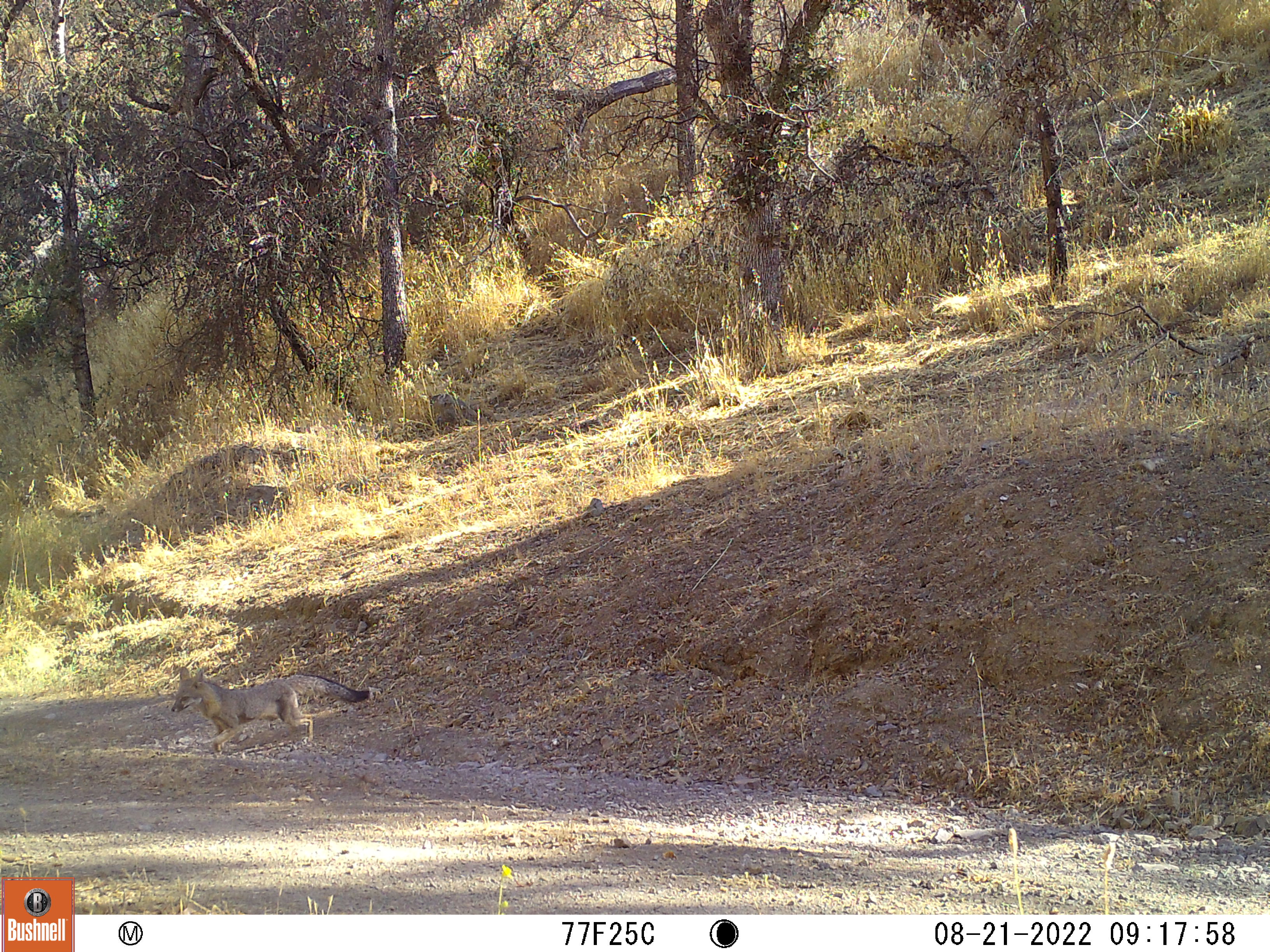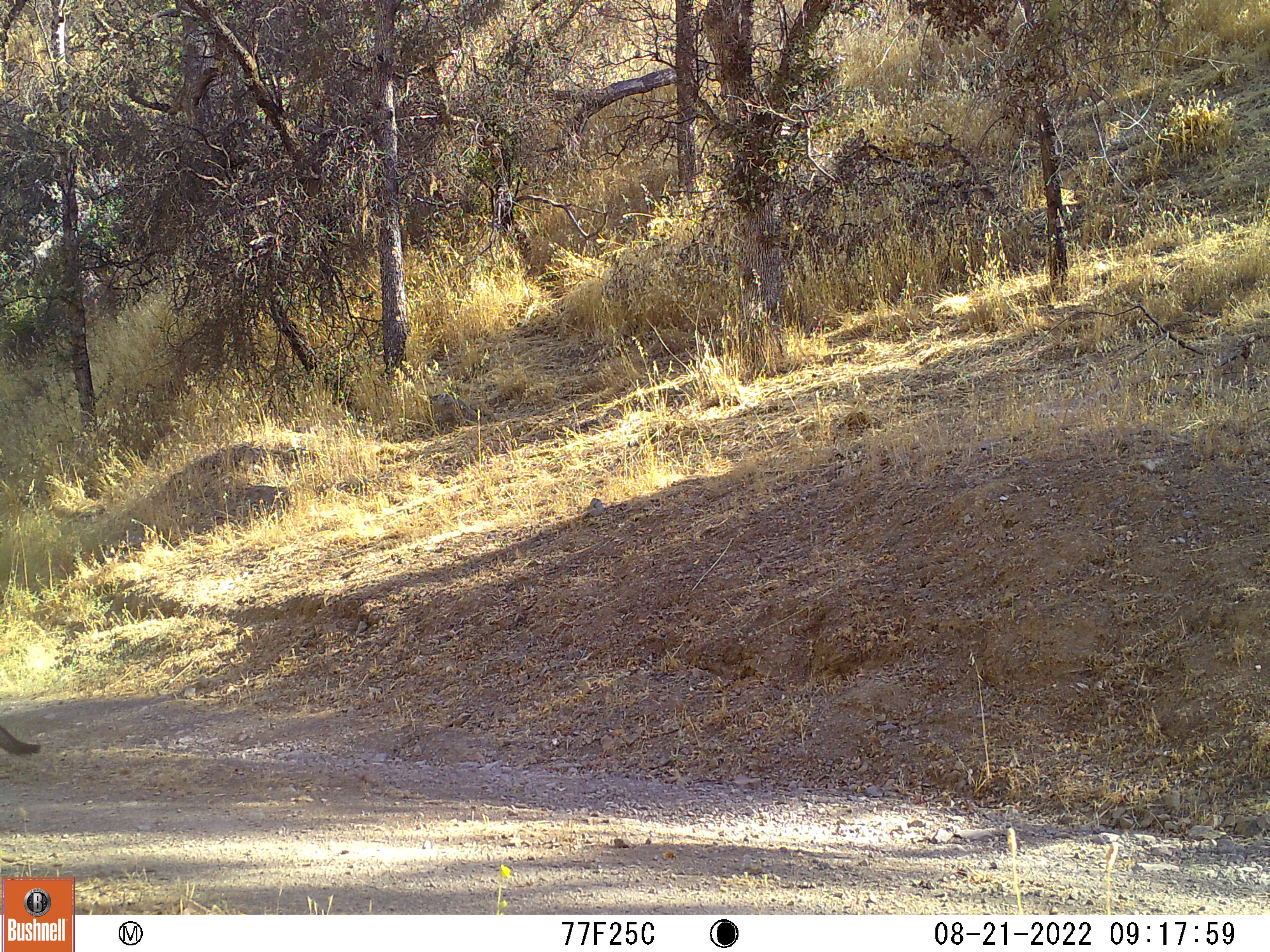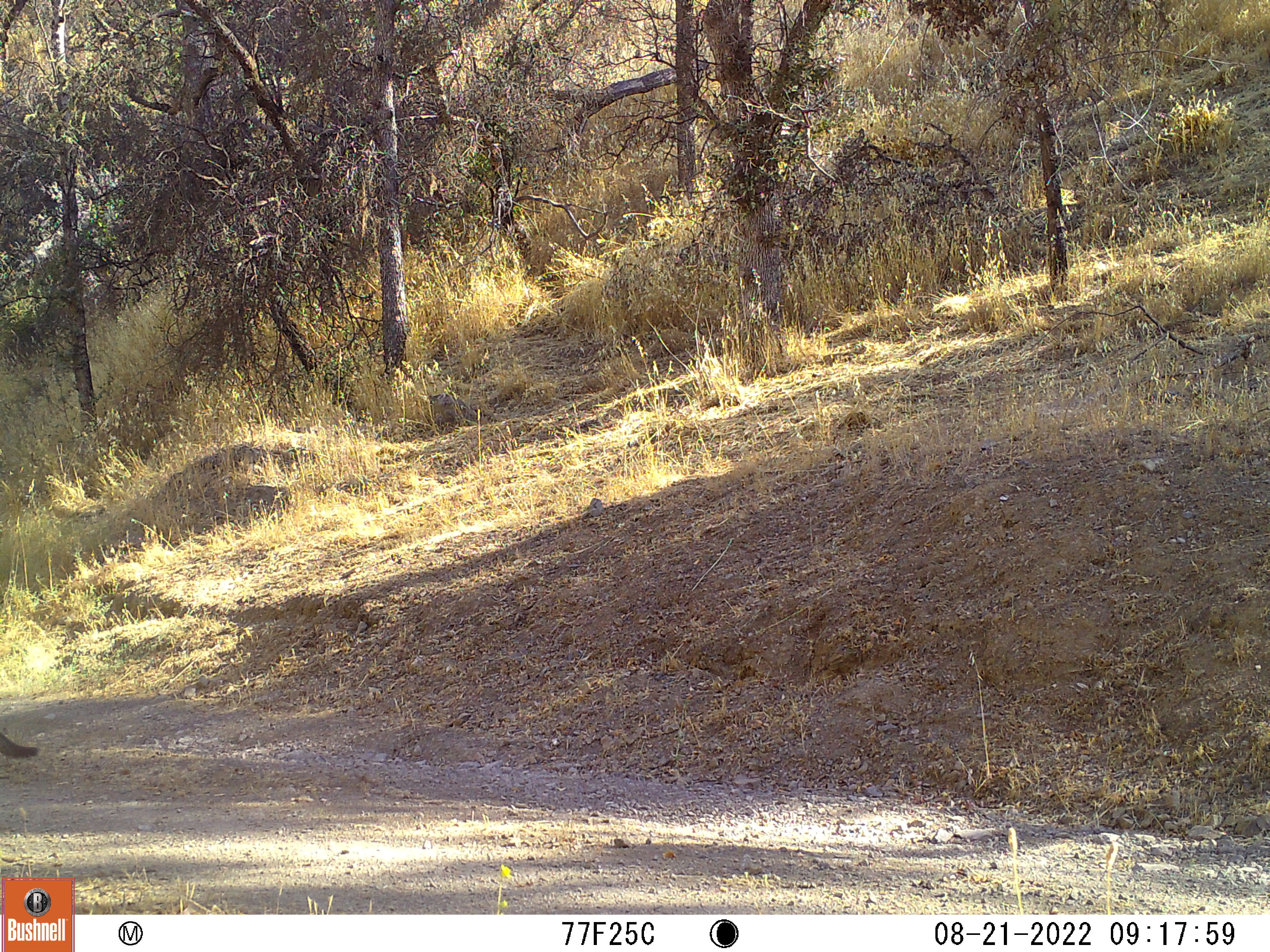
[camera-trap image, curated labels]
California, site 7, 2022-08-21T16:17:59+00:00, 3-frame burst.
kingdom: Animalia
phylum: Chordata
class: Mammalia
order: Carnivora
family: Canidae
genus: Urocyon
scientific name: Urocyon cinereoargenteus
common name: gray fox